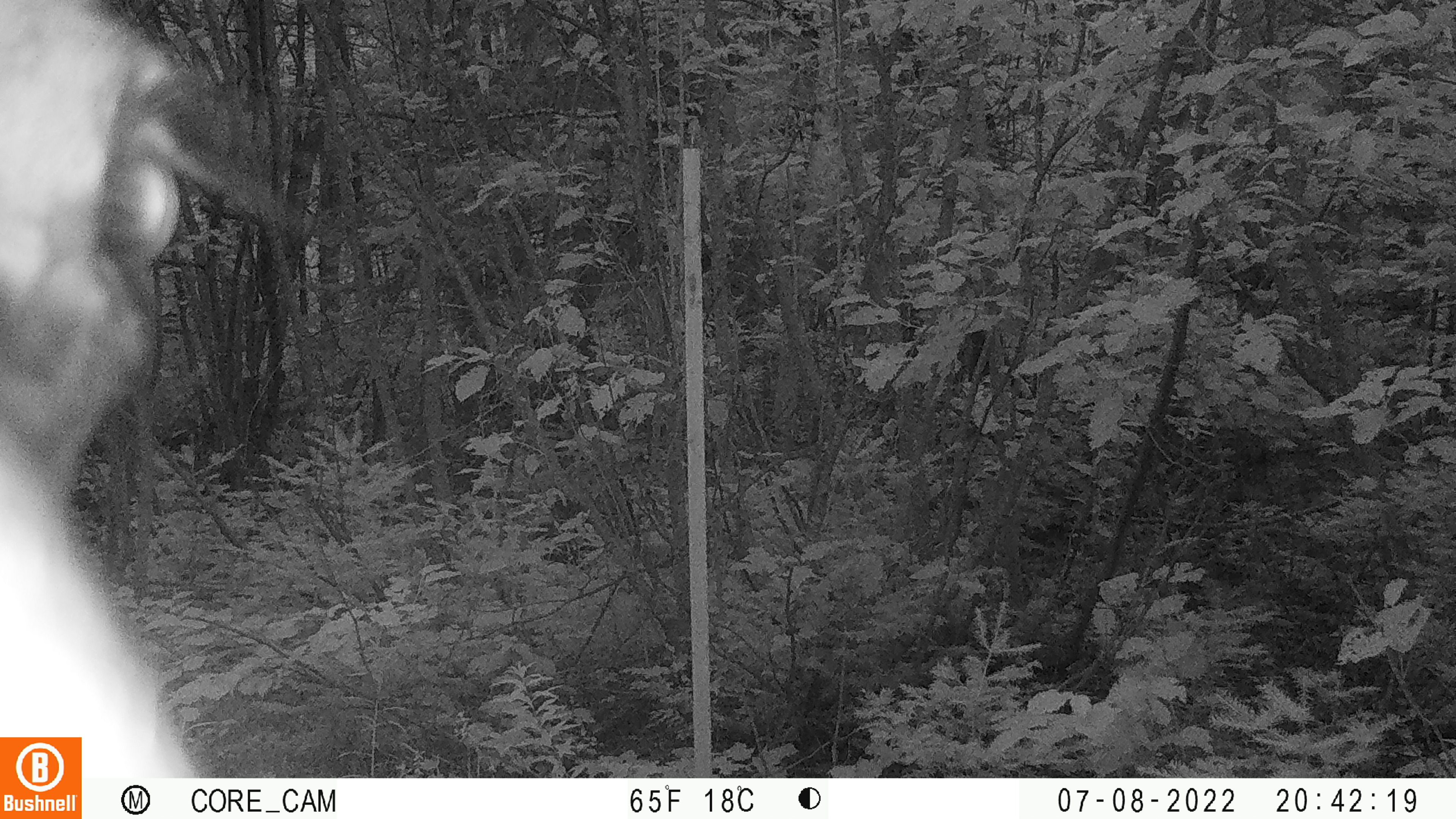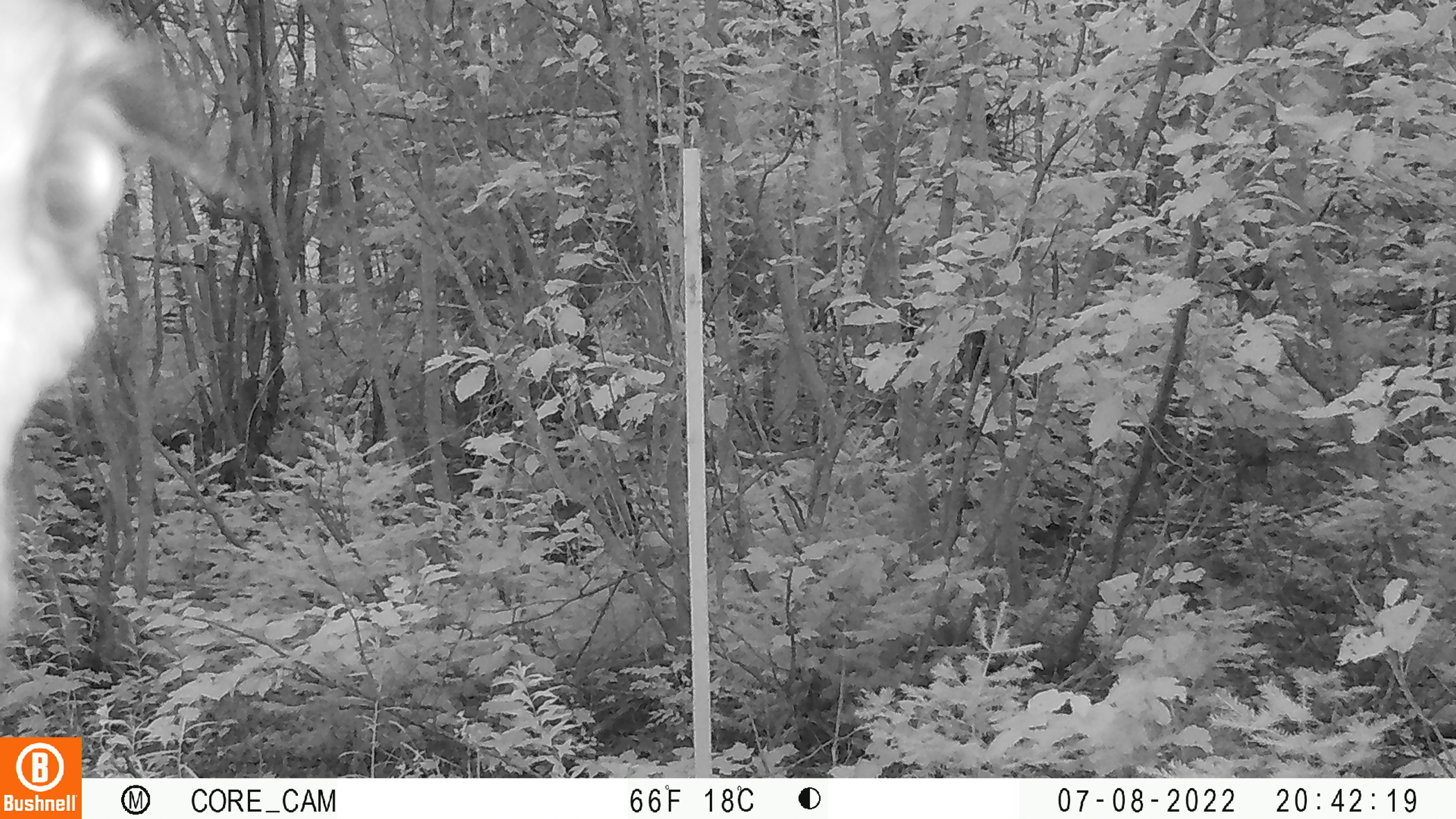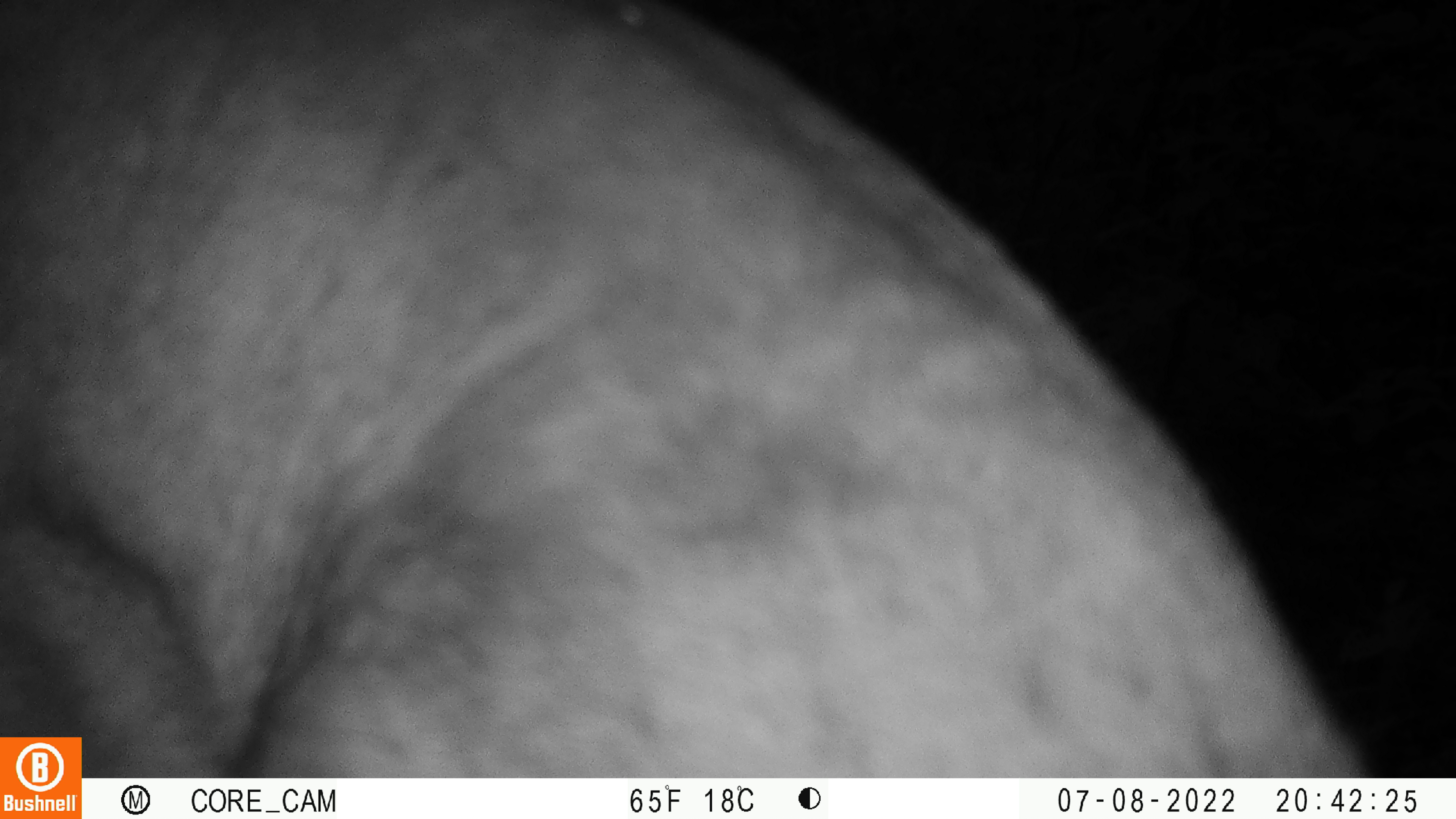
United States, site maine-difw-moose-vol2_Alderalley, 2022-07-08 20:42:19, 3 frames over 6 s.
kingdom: Animalia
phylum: Chordata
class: Mammalia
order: Artiodactyla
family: Cervidae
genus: Alces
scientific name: Alces alces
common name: moose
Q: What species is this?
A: Moose (Alces alces).